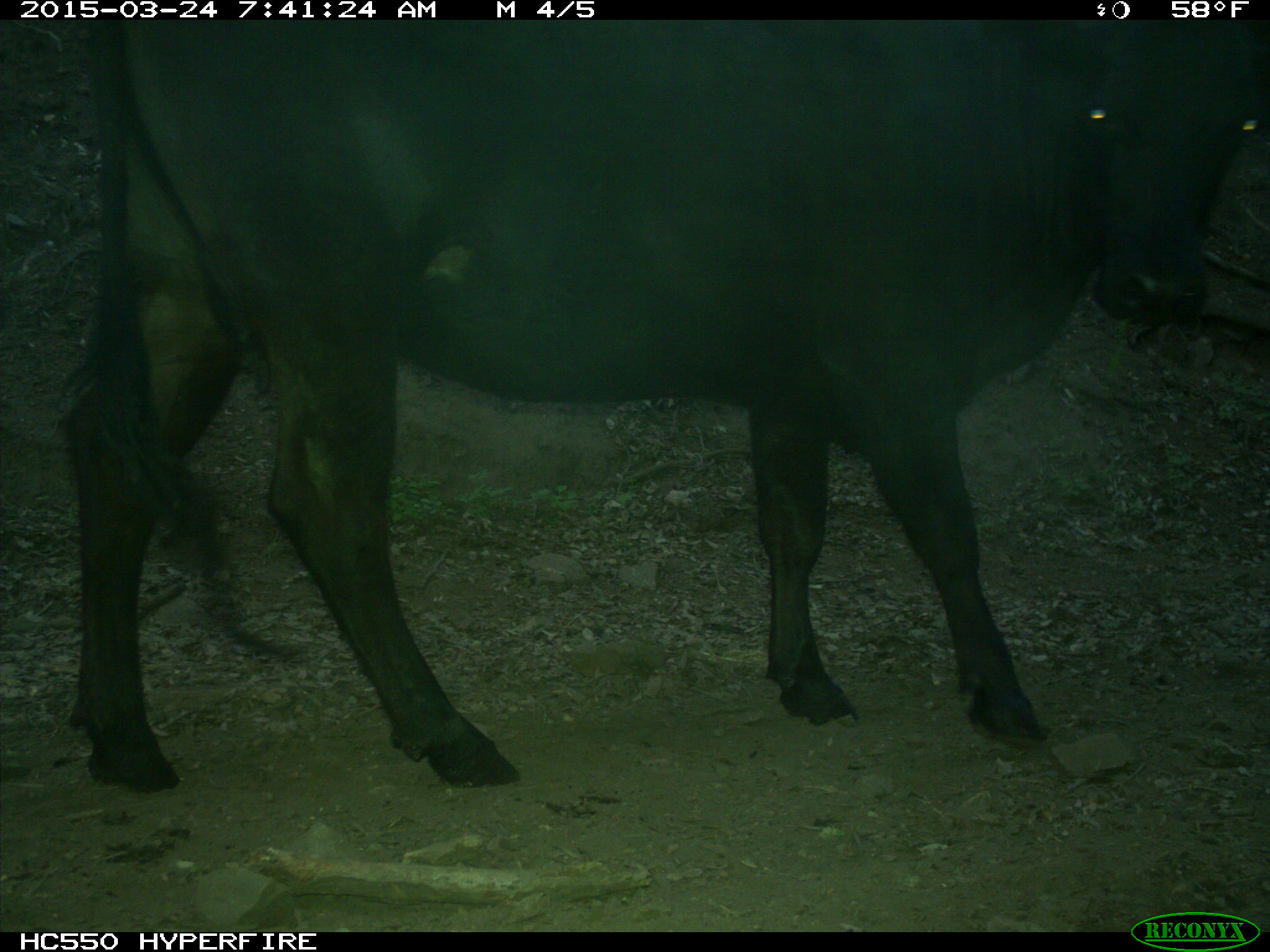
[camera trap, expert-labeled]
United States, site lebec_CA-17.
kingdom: Animalia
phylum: Chordata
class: Mammalia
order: Artiodactyla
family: Bovidae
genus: Bos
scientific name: Bos taurus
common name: domestic cow